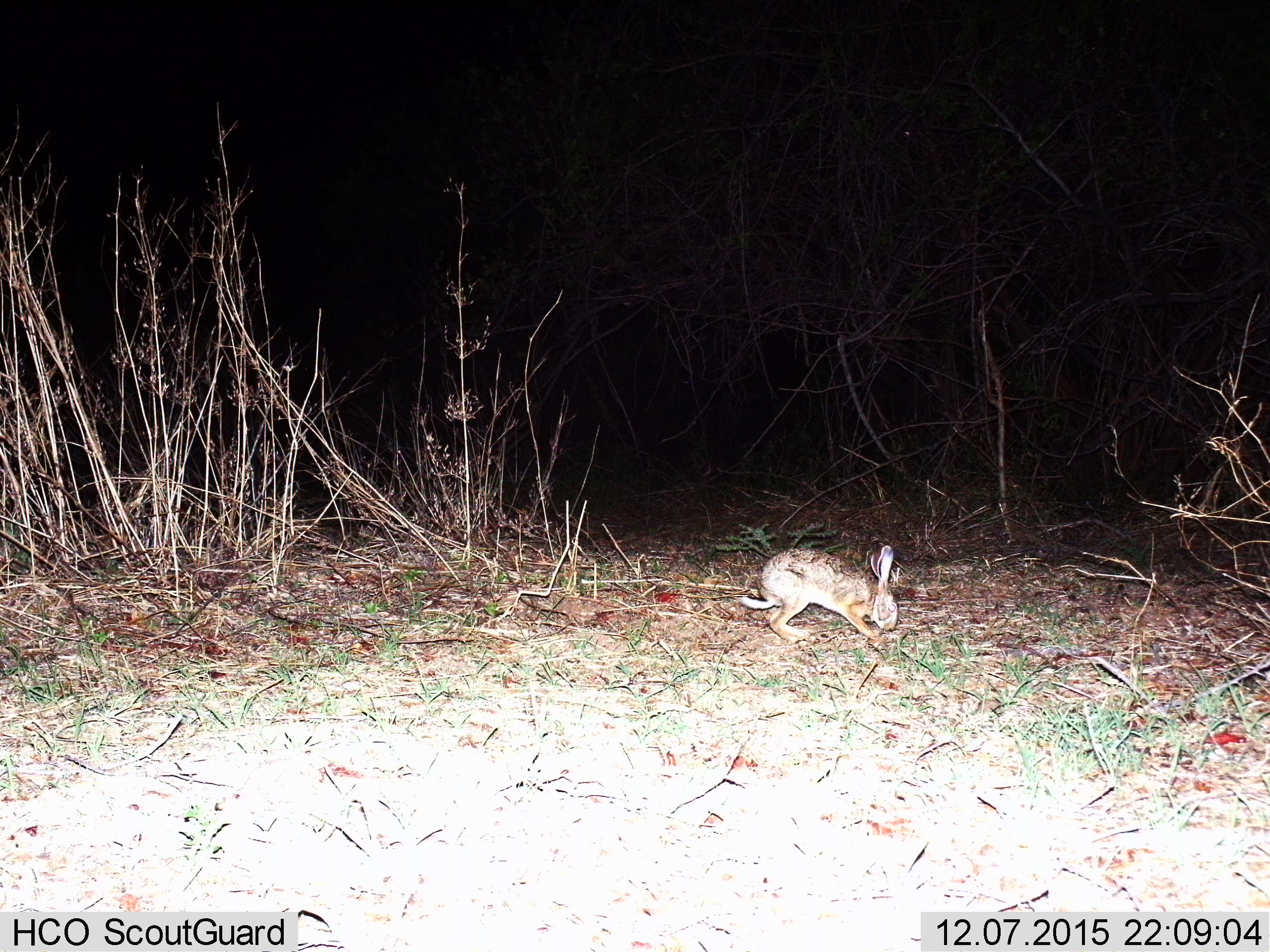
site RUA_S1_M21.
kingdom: Animalia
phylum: Chordata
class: Mammalia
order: Lagomorpha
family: Leporidae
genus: Lepus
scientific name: Lepus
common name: hare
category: hareunknown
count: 1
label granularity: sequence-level